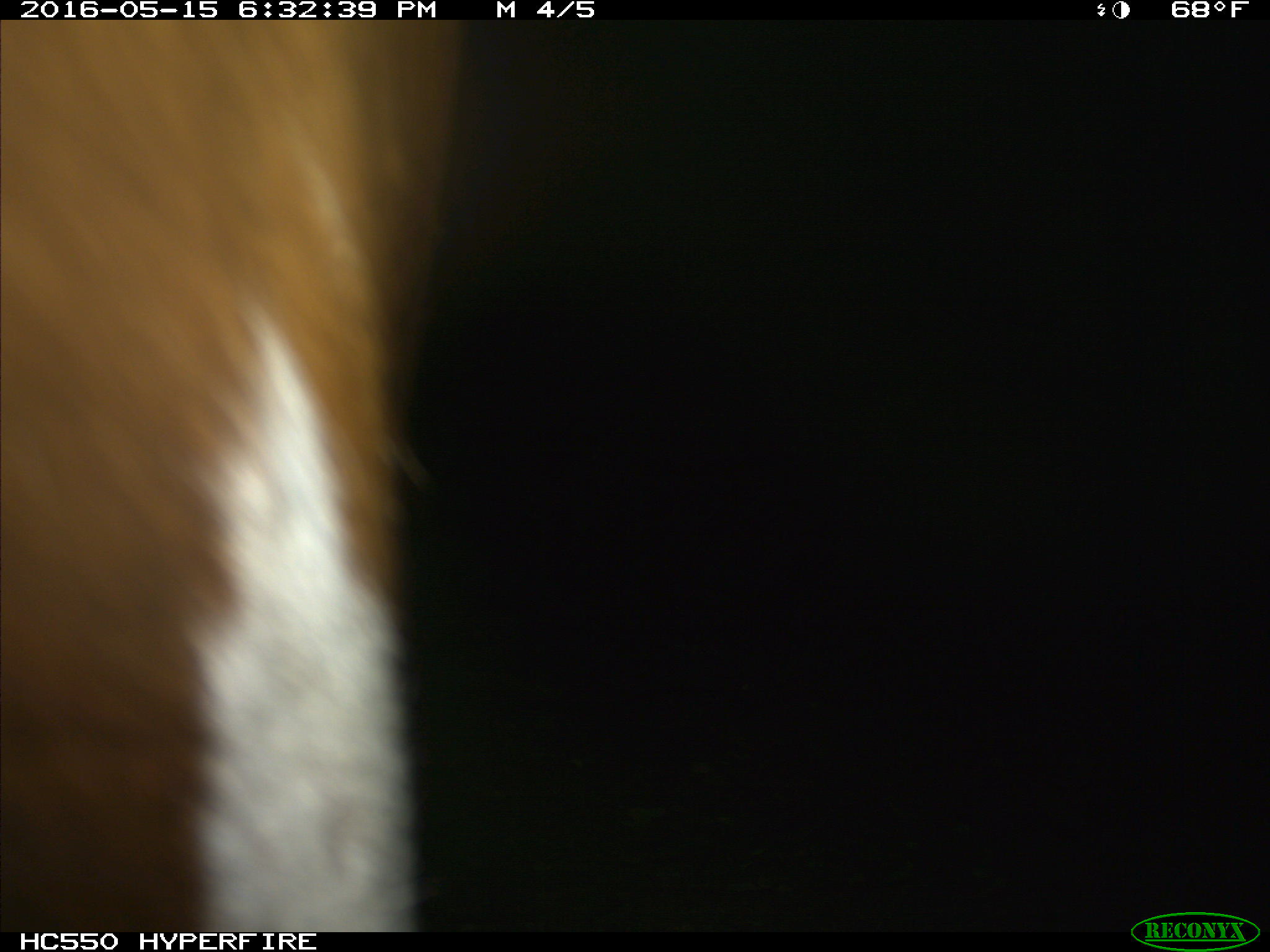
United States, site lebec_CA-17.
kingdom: Animalia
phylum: Chordata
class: Mammalia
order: Artiodactyla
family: Bovidae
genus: Bos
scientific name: Bos taurus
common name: domestic cow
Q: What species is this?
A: Bos taurus (domestic cow).